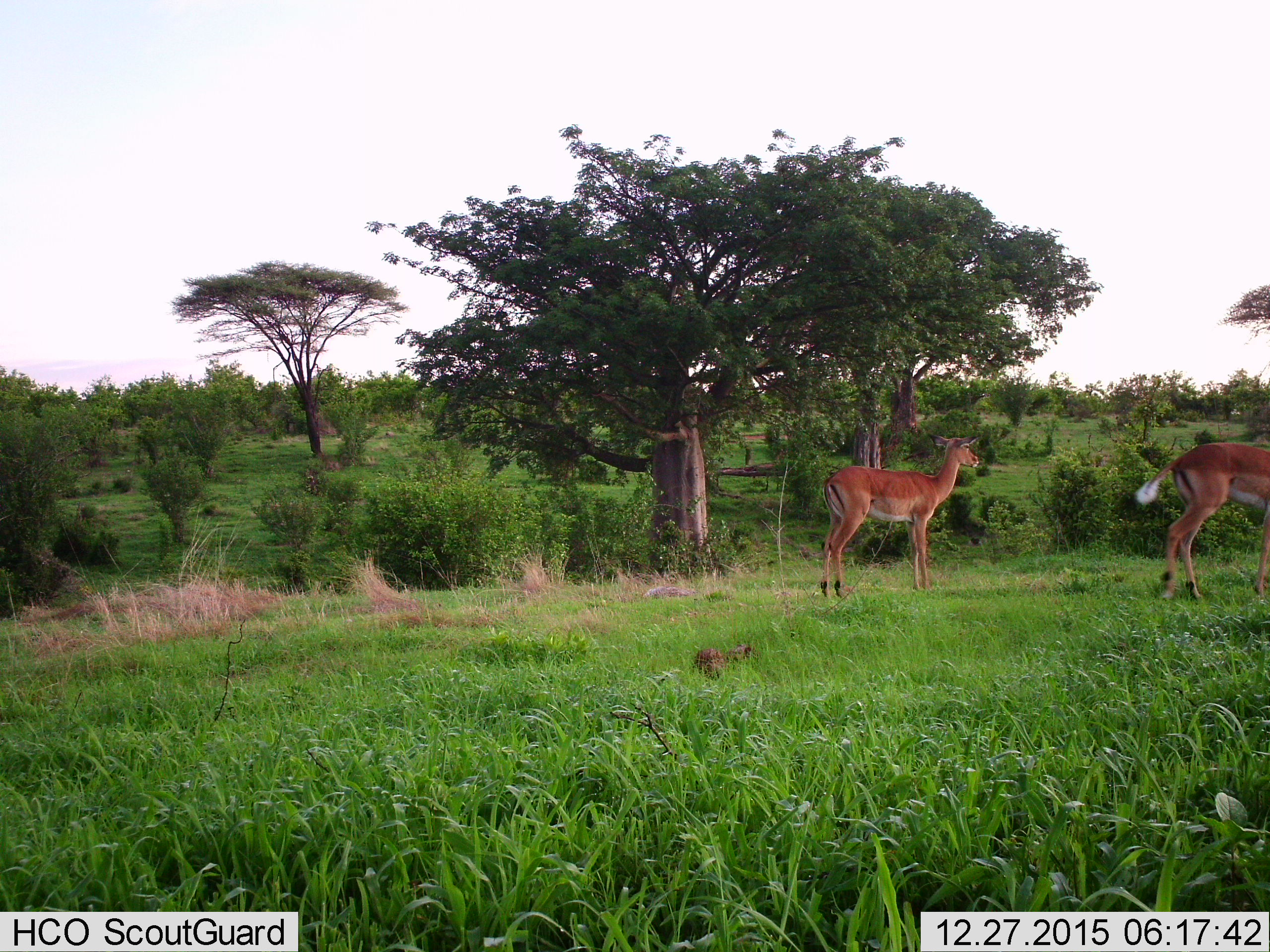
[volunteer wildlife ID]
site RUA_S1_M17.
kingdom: Animalia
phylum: Chordata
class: Mammalia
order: Artiodactyla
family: Bovidae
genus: Aepyceros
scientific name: Aepyceros melampus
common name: impala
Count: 2.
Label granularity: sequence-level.